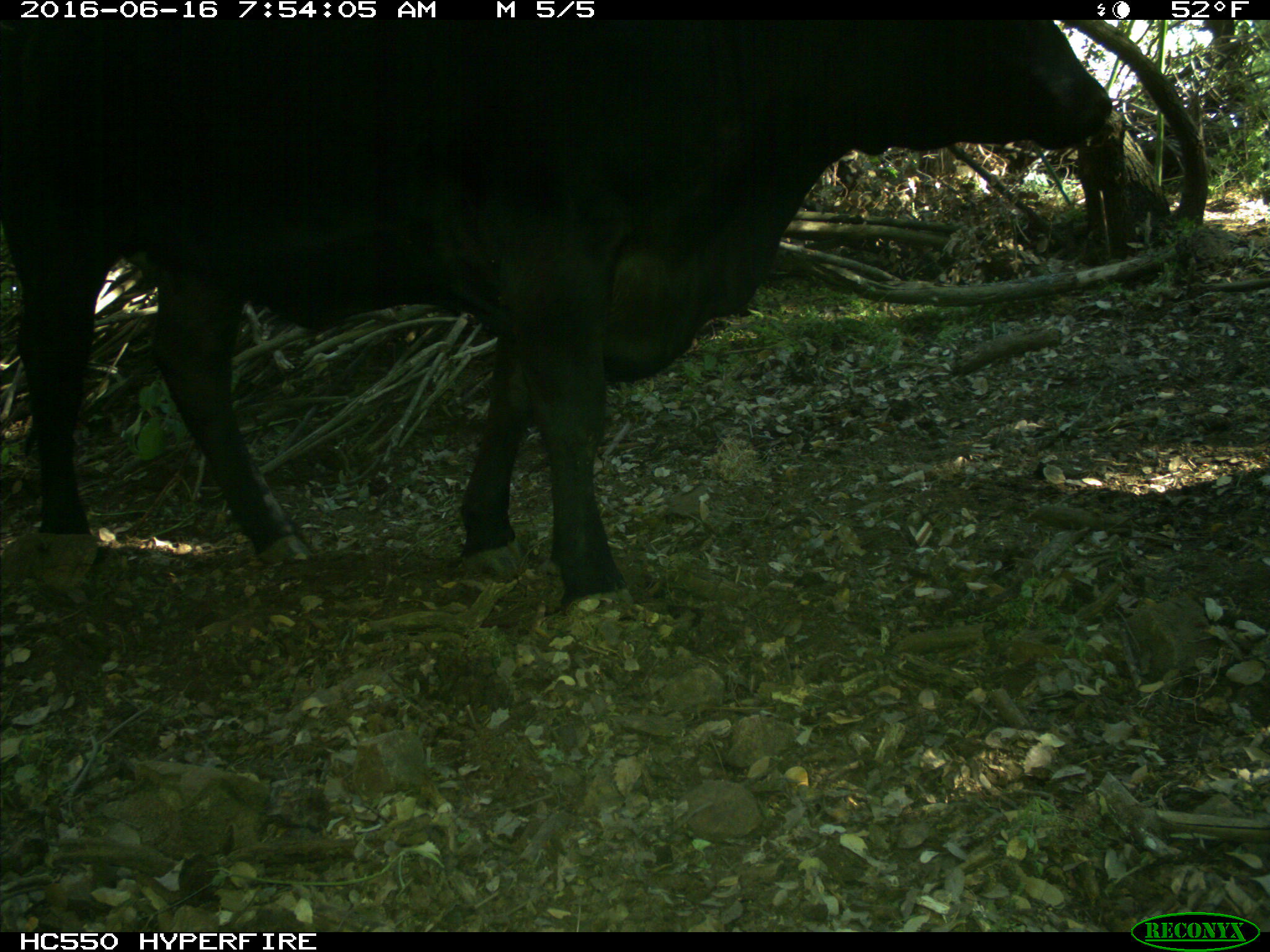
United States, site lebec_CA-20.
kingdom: Animalia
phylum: Chordata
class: Mammalia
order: Artiodactyla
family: Bovidae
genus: Bos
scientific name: Bos taurus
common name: domestic cow